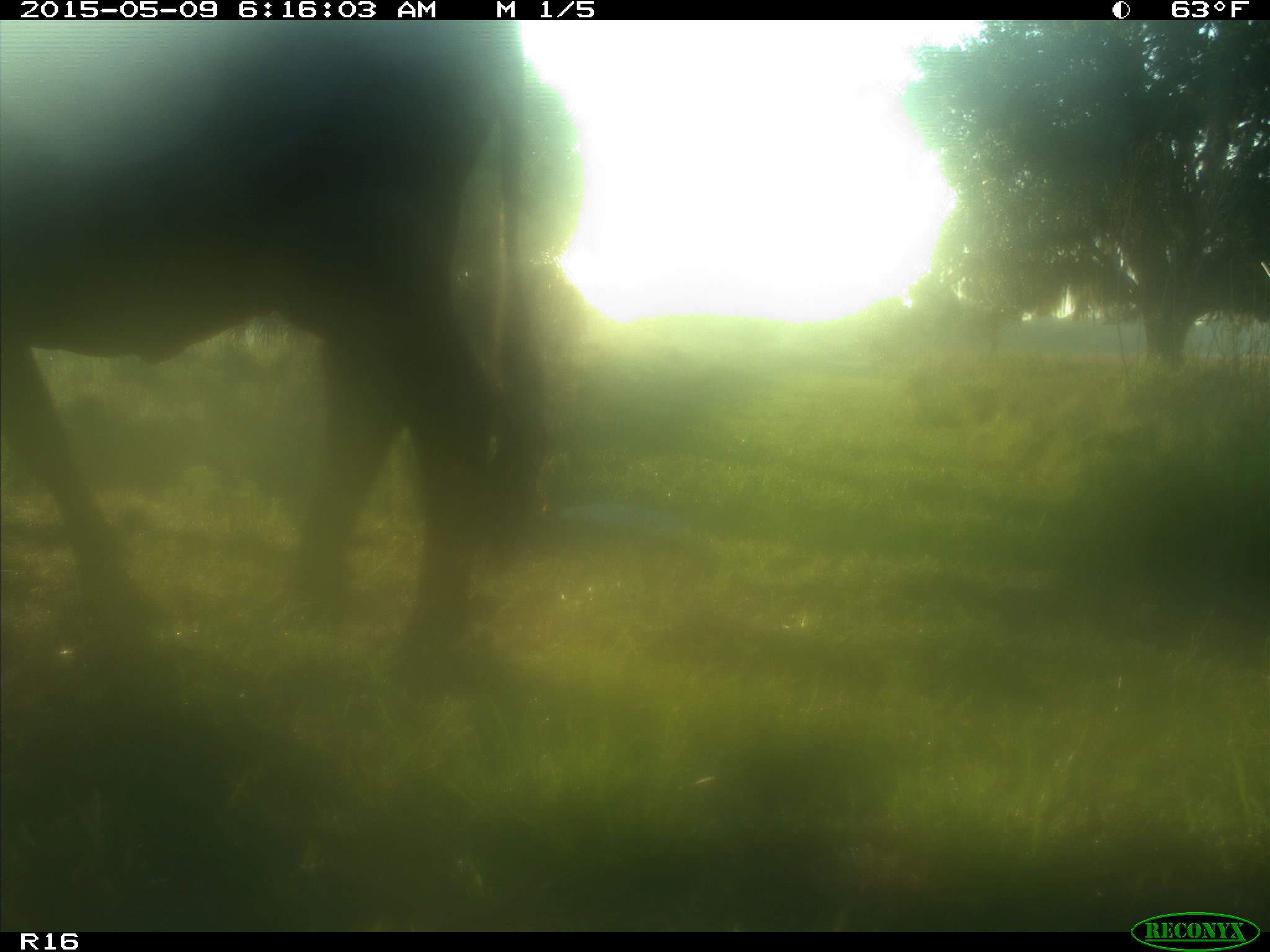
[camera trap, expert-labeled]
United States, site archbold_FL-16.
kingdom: Animalia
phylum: Chordata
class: Mammalia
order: Artiodactyla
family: Bovidae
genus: Bos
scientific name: Bos taurus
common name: domestic cow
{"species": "Bos taurus (domestic cow)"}